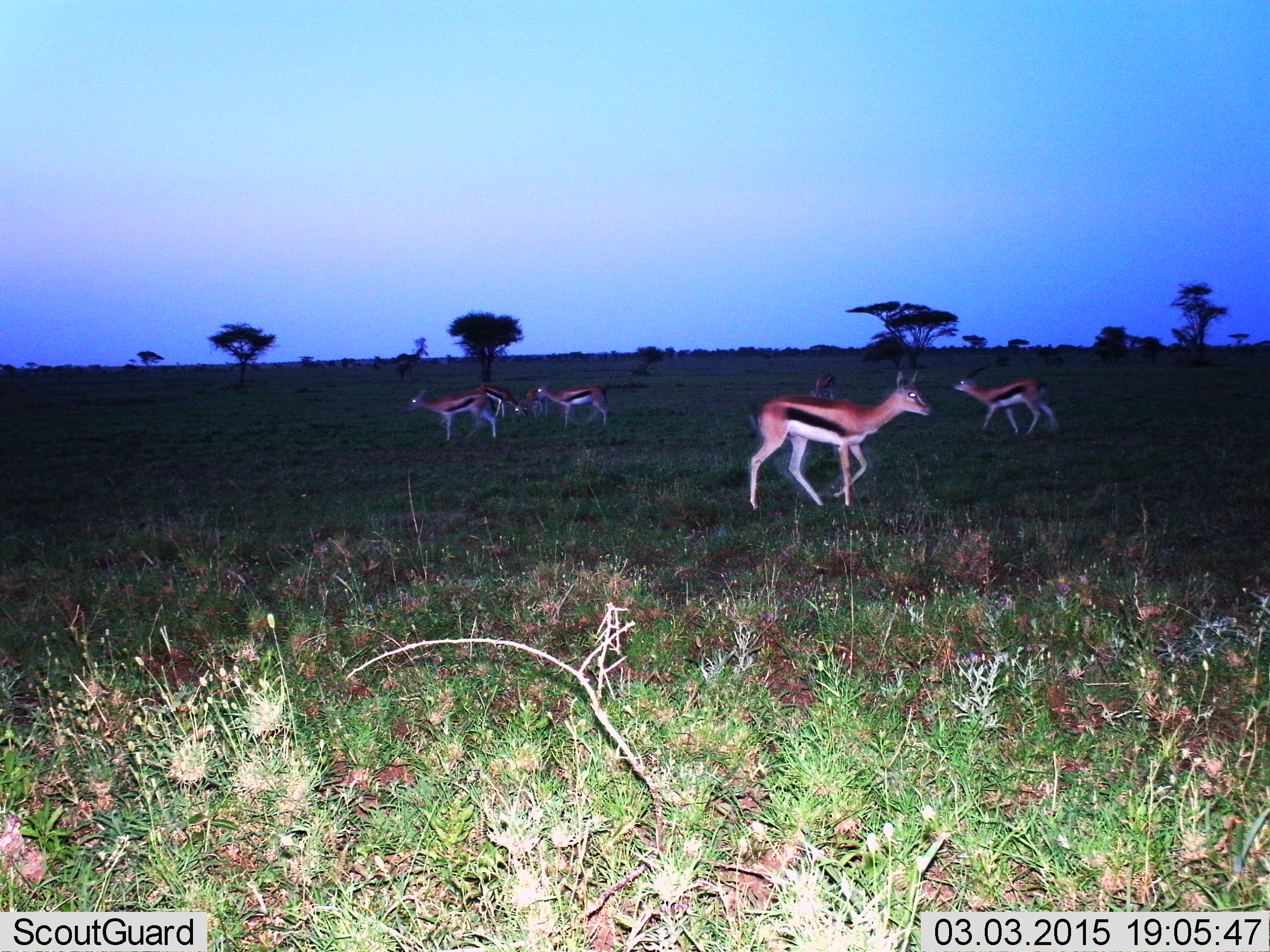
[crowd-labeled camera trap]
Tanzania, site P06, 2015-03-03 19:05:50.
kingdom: Animalia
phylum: Chordata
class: Mammalia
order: Artiodactyla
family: Bovidae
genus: Eudorcas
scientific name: Eudorcas thomsonii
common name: thomson's gazelle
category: gazellethomsons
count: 7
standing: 60%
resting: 0%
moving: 80%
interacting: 0%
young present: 0%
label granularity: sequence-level